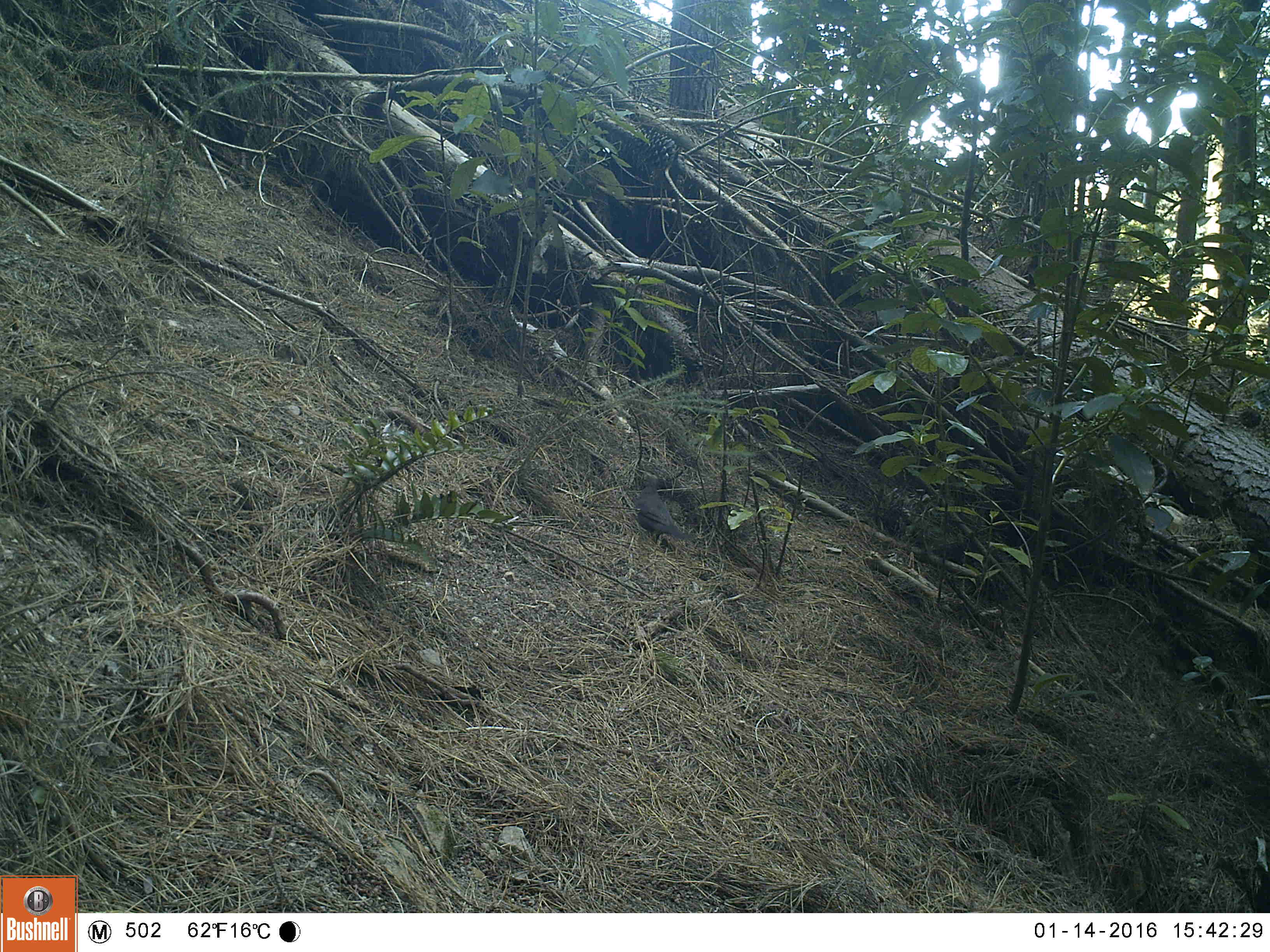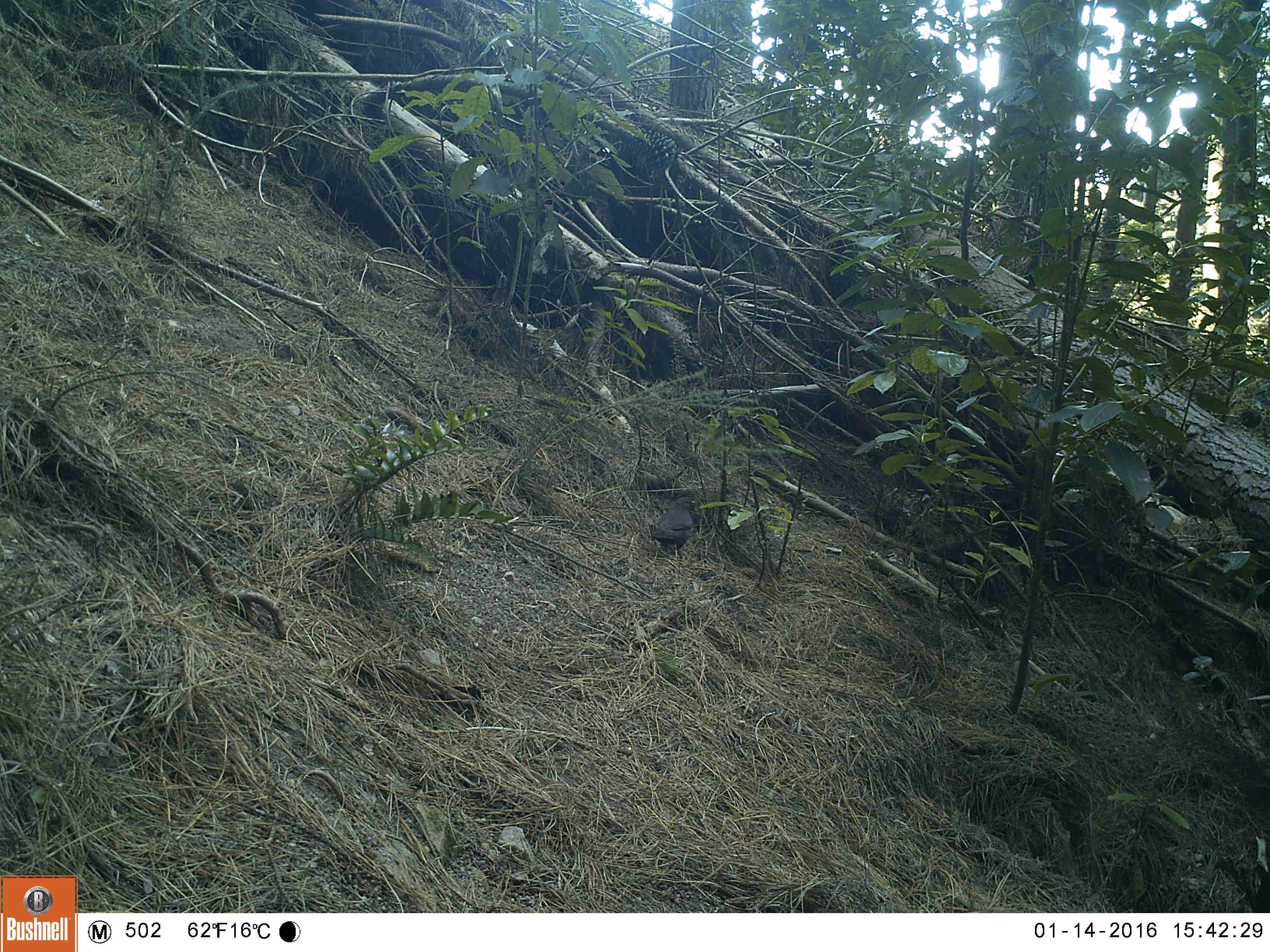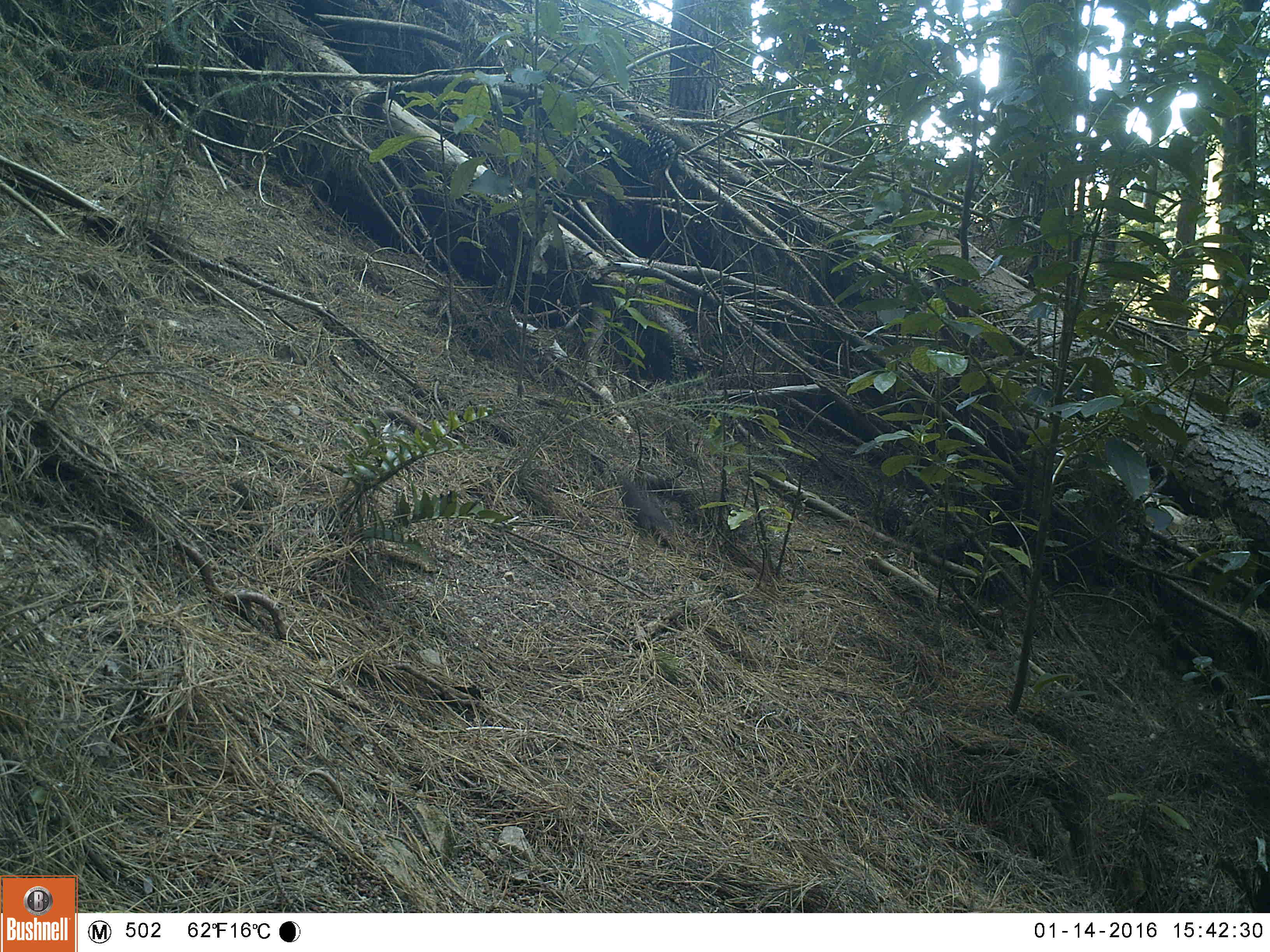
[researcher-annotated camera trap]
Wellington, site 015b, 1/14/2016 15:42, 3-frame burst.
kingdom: Animalia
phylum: Chordata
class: Aves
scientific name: Aves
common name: bird